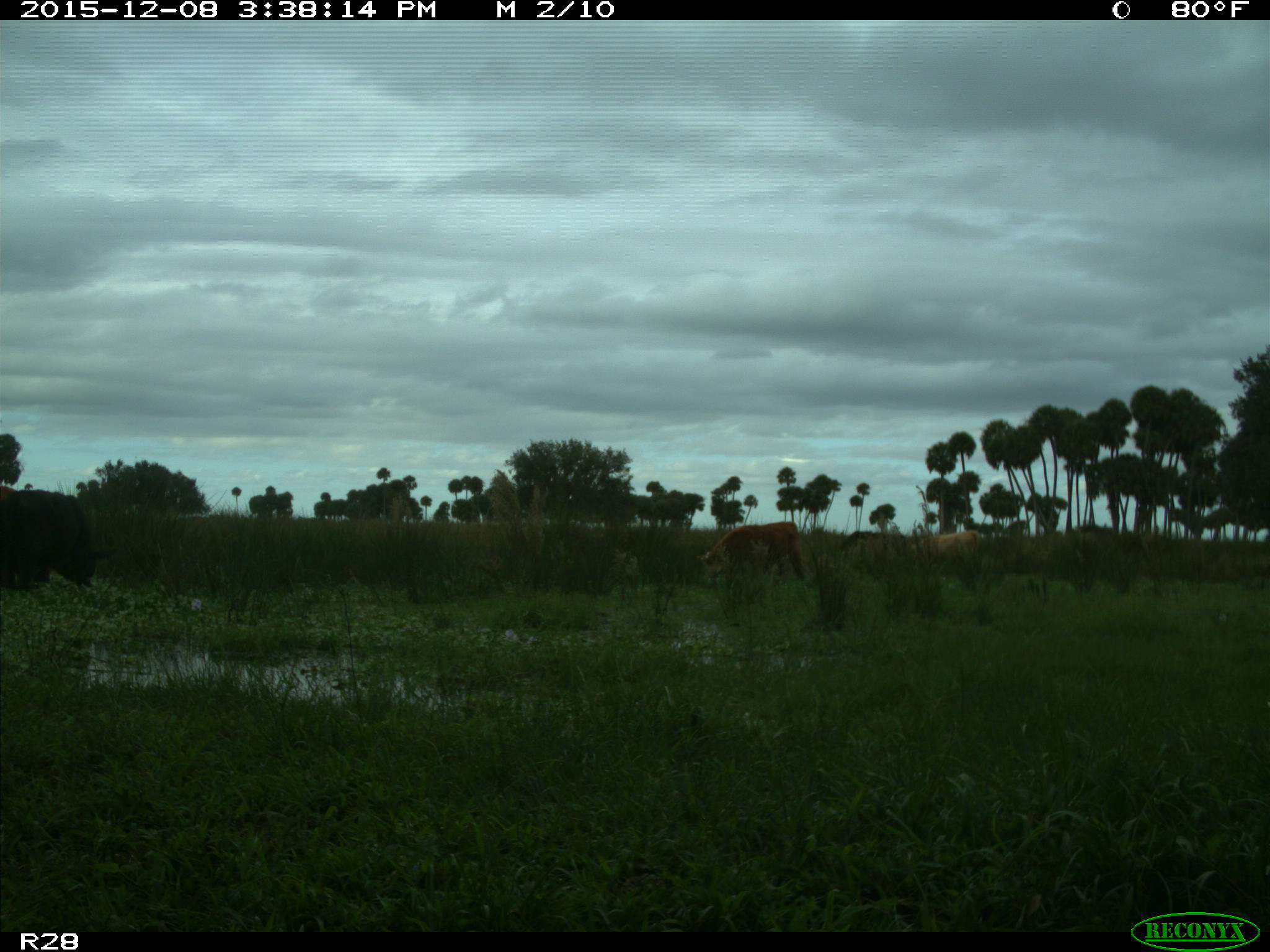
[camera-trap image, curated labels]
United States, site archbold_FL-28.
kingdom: Animalia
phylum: Chordata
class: Mammalia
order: Artiodactyla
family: Bovidae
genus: Bos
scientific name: Bos taurus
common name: domestic cow